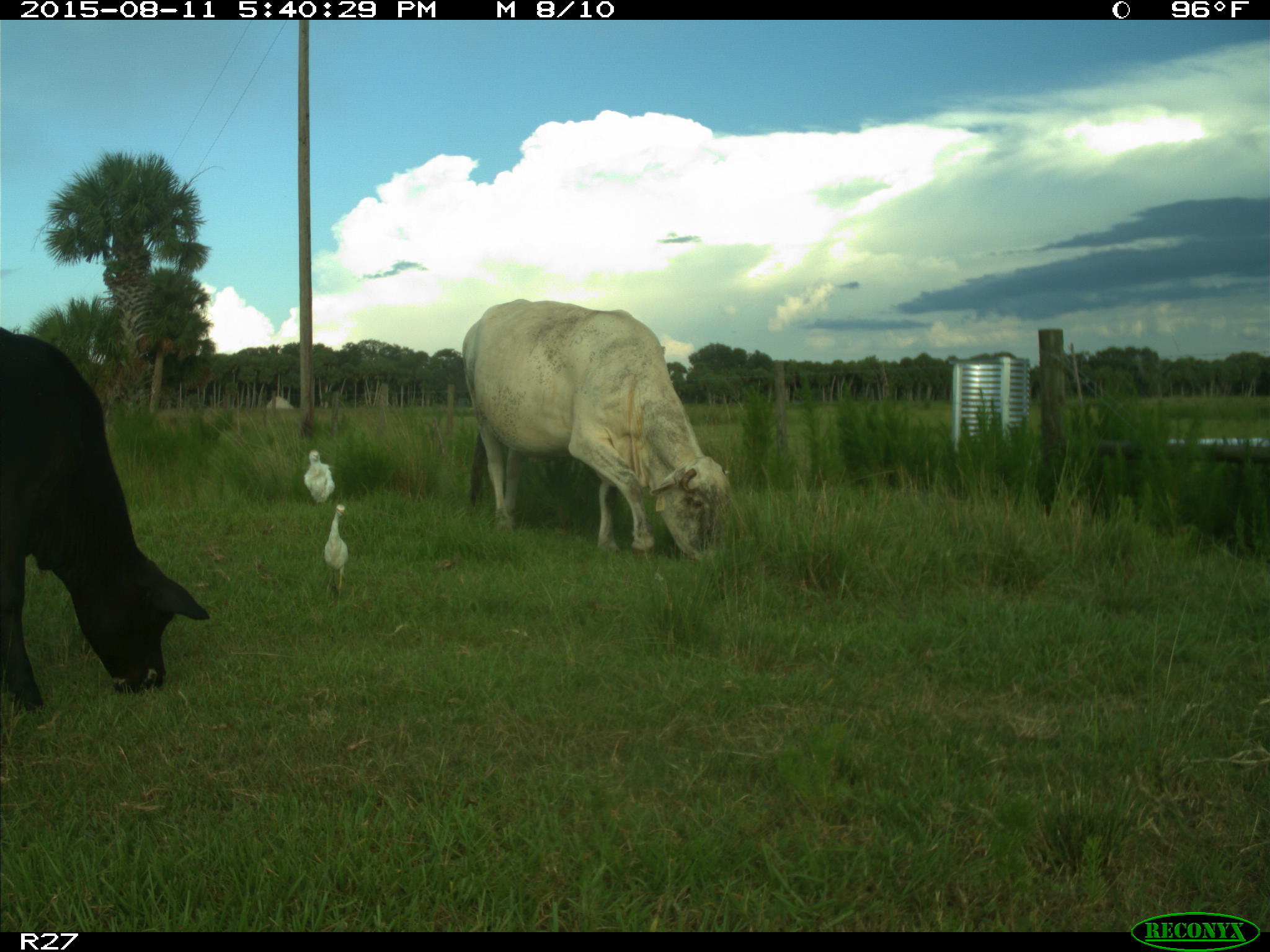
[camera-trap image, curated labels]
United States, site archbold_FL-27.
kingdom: Animalia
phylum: Chordata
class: Mammalia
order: Artiodactyla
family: Bovidae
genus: Bos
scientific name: Bos taurus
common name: domestic cow